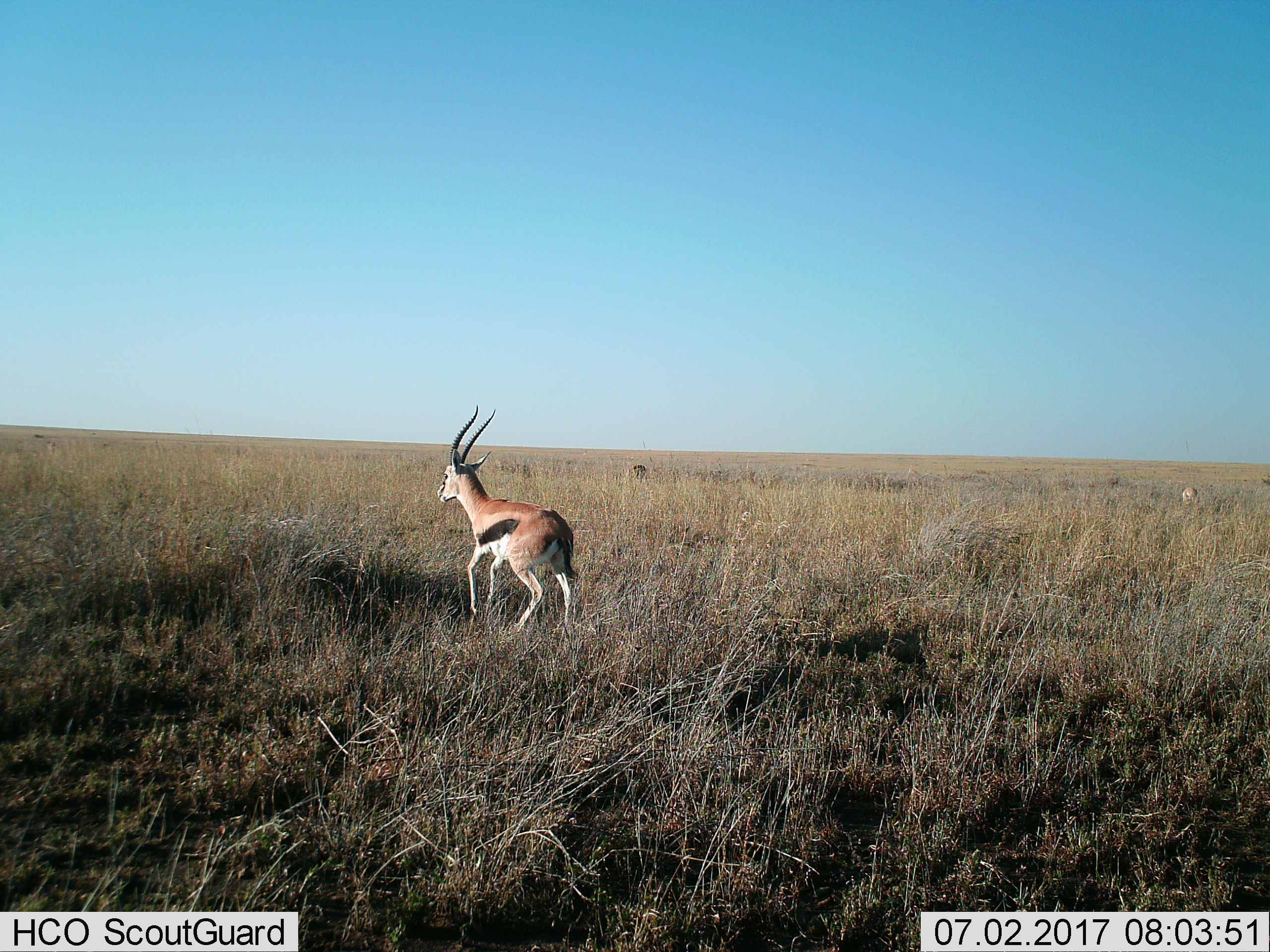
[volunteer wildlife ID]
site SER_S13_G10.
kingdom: Animalia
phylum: Chordata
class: Mammalia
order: Artiodactyla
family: Bovidae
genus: Eudorcas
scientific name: Eudorcas thomsonii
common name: thomson's gazelle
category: gazellethomsons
Gazellethomsons (thomson's gazelle) (Eudorcas thomsonii), count 1. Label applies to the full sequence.